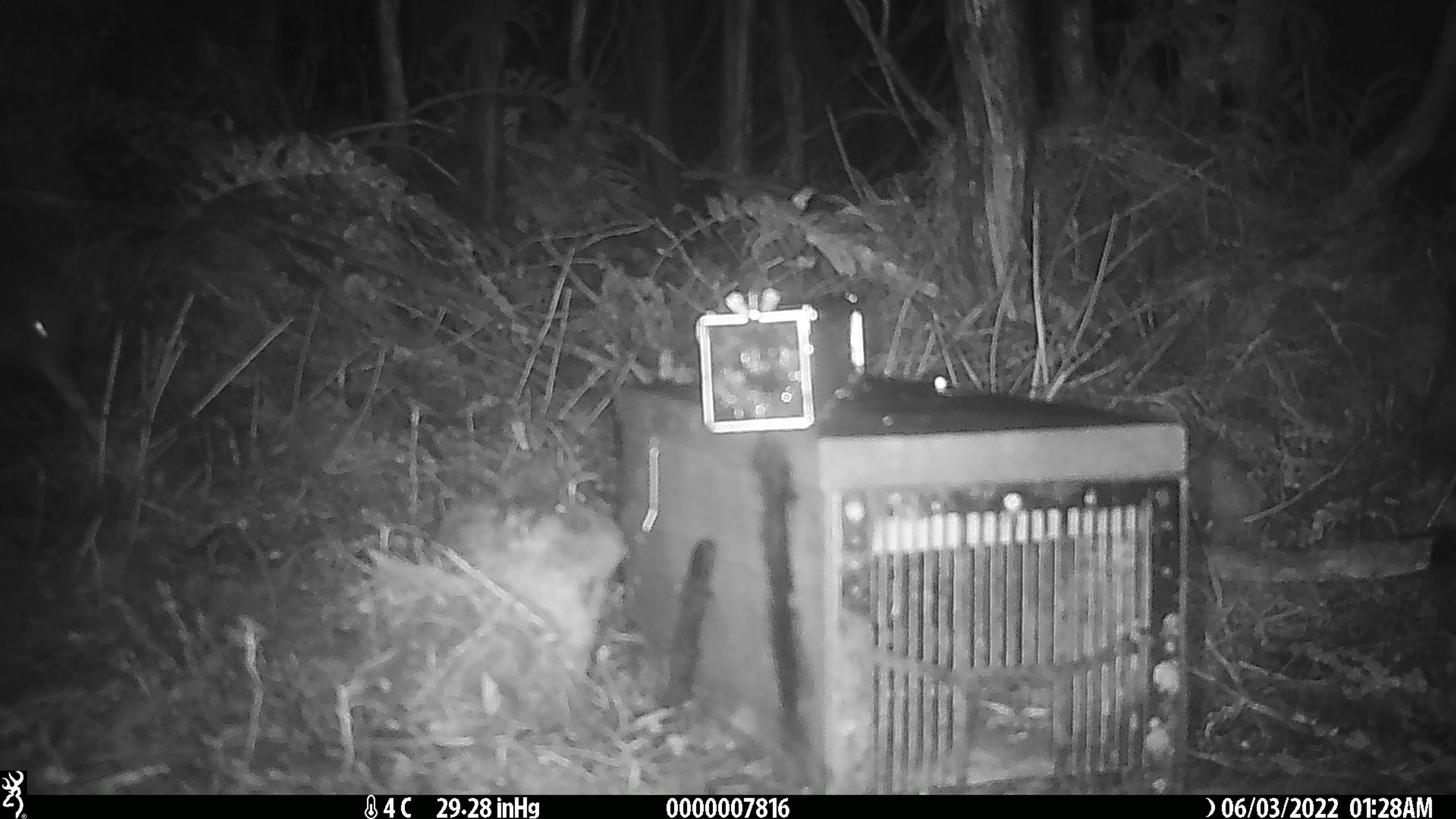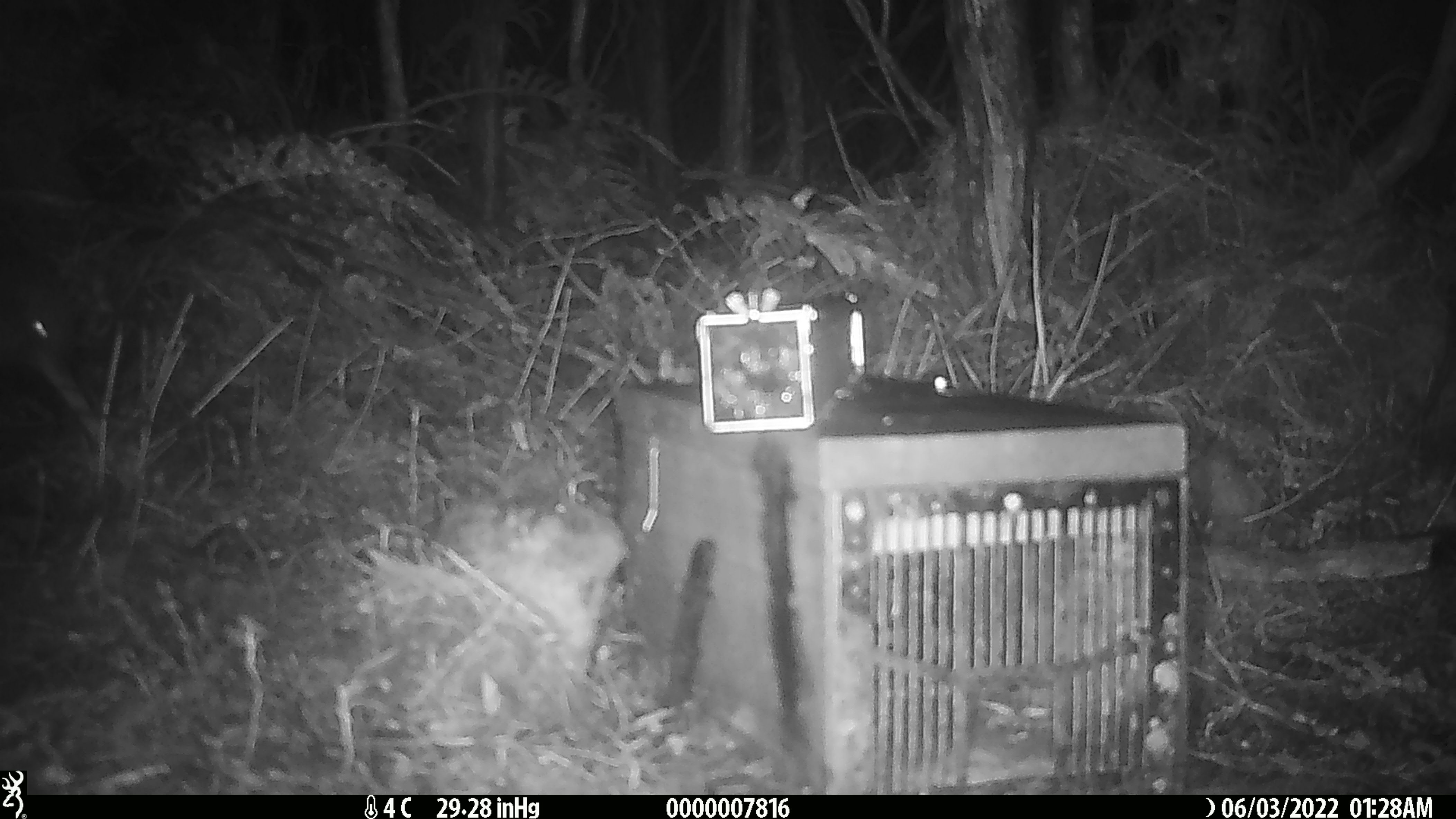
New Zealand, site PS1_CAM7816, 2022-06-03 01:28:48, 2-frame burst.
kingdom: Animalia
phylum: Chordata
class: Aves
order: Apterygiformes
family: Apterygidae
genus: Apteryx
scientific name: Apteryx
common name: kiwi